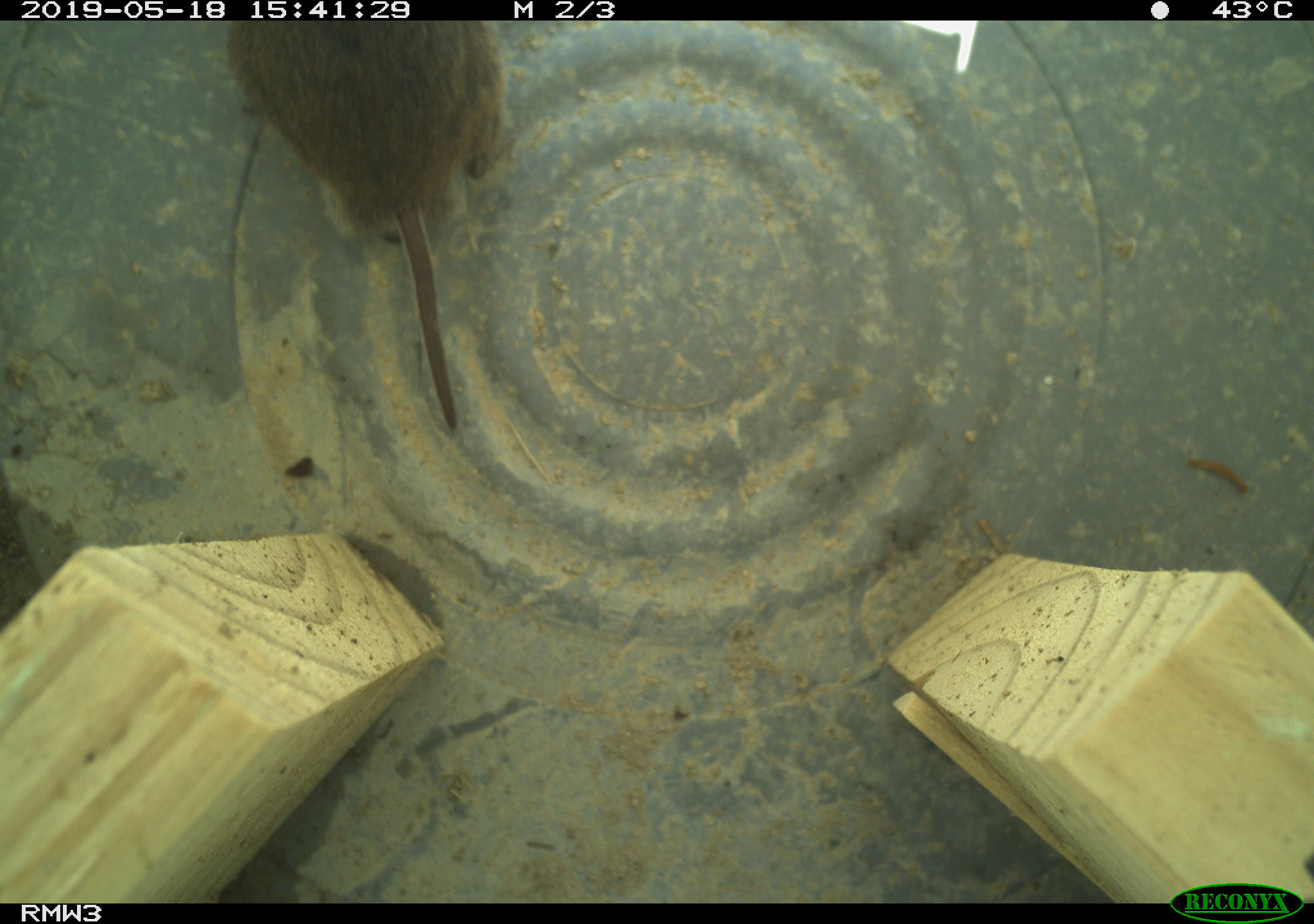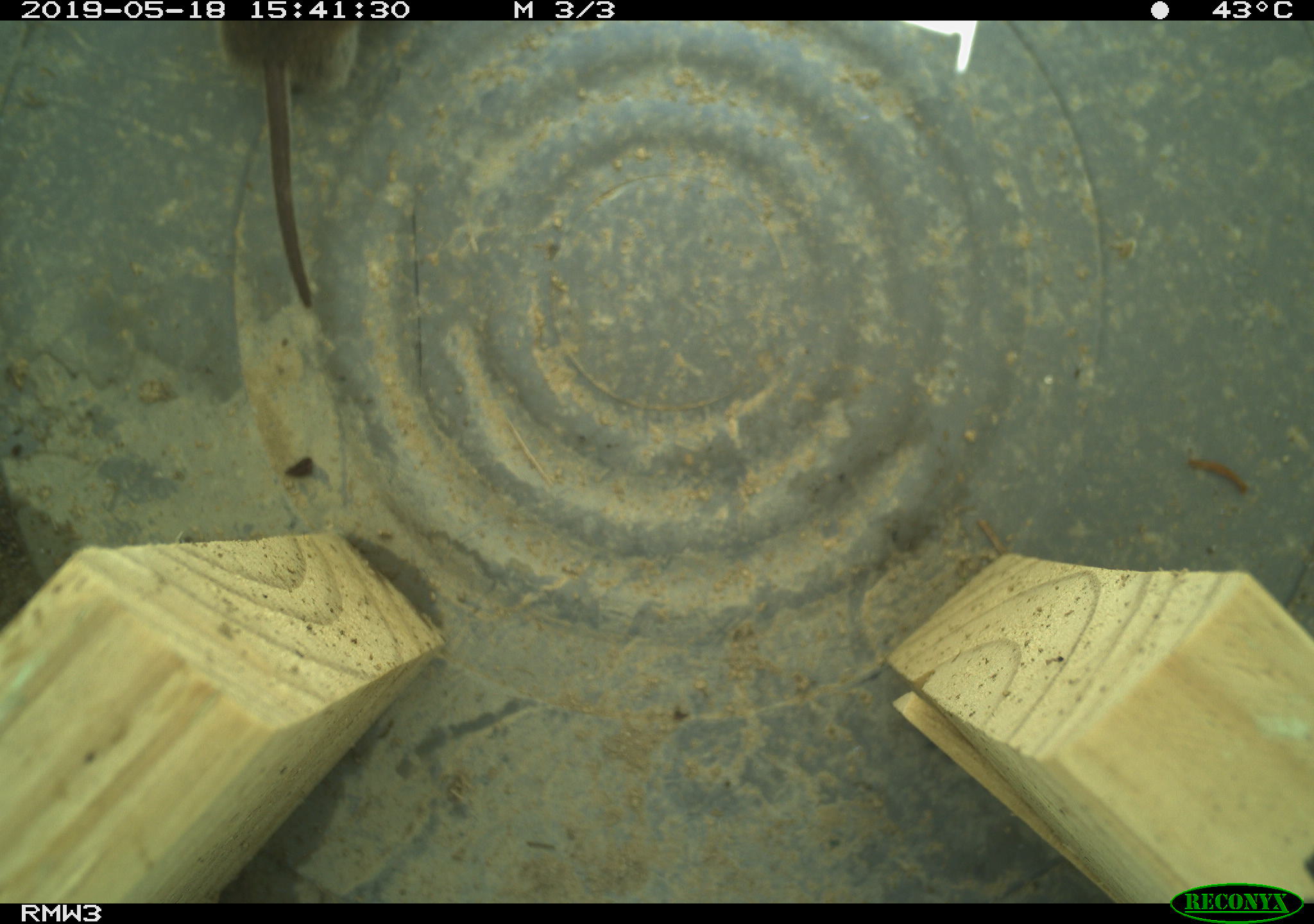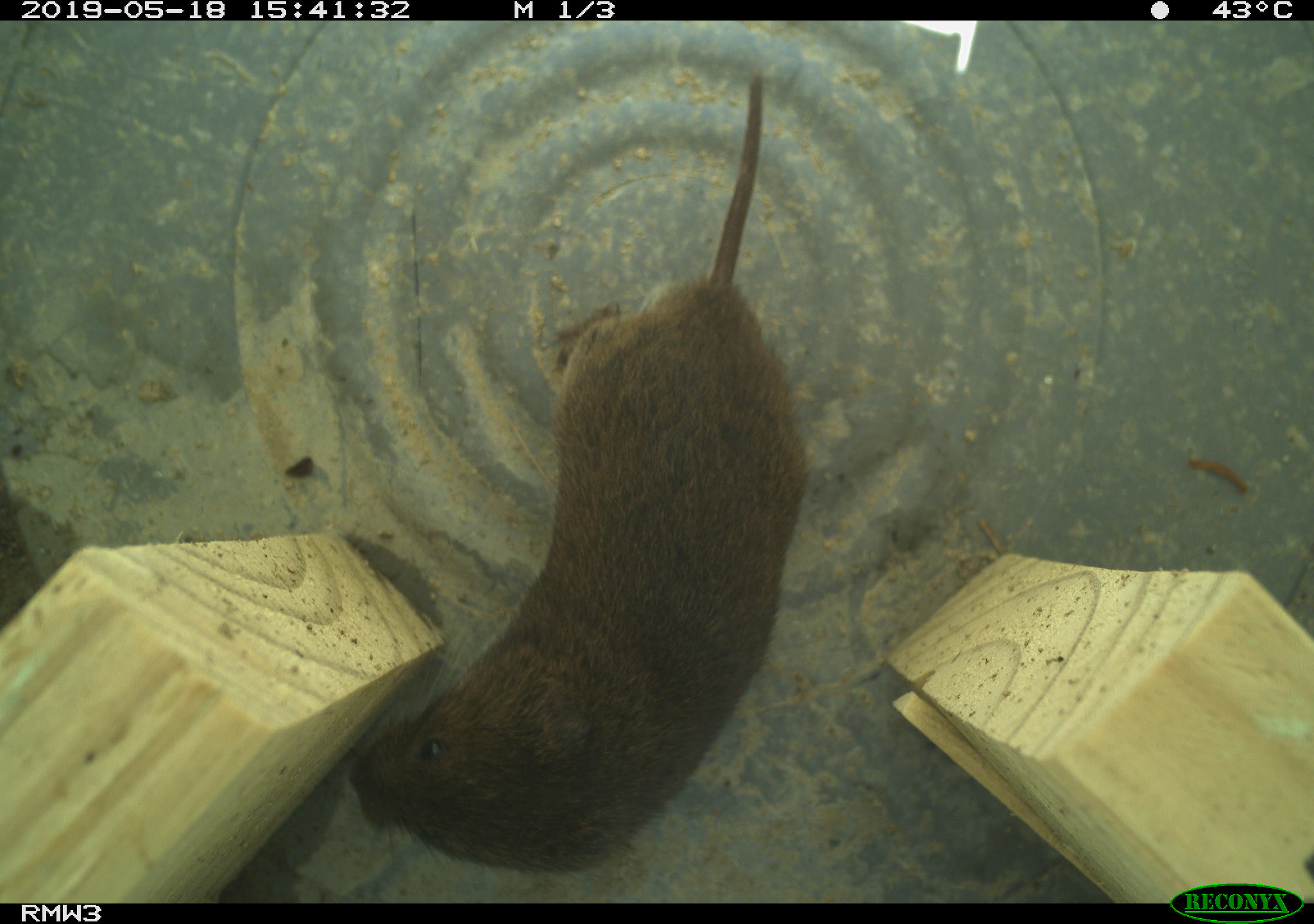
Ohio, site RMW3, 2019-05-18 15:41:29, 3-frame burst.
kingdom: Animalia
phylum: Chordata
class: Mammalia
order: Rodentia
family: Cricetidae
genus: Microtus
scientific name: Microtus pennsylvanicus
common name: meadow vole